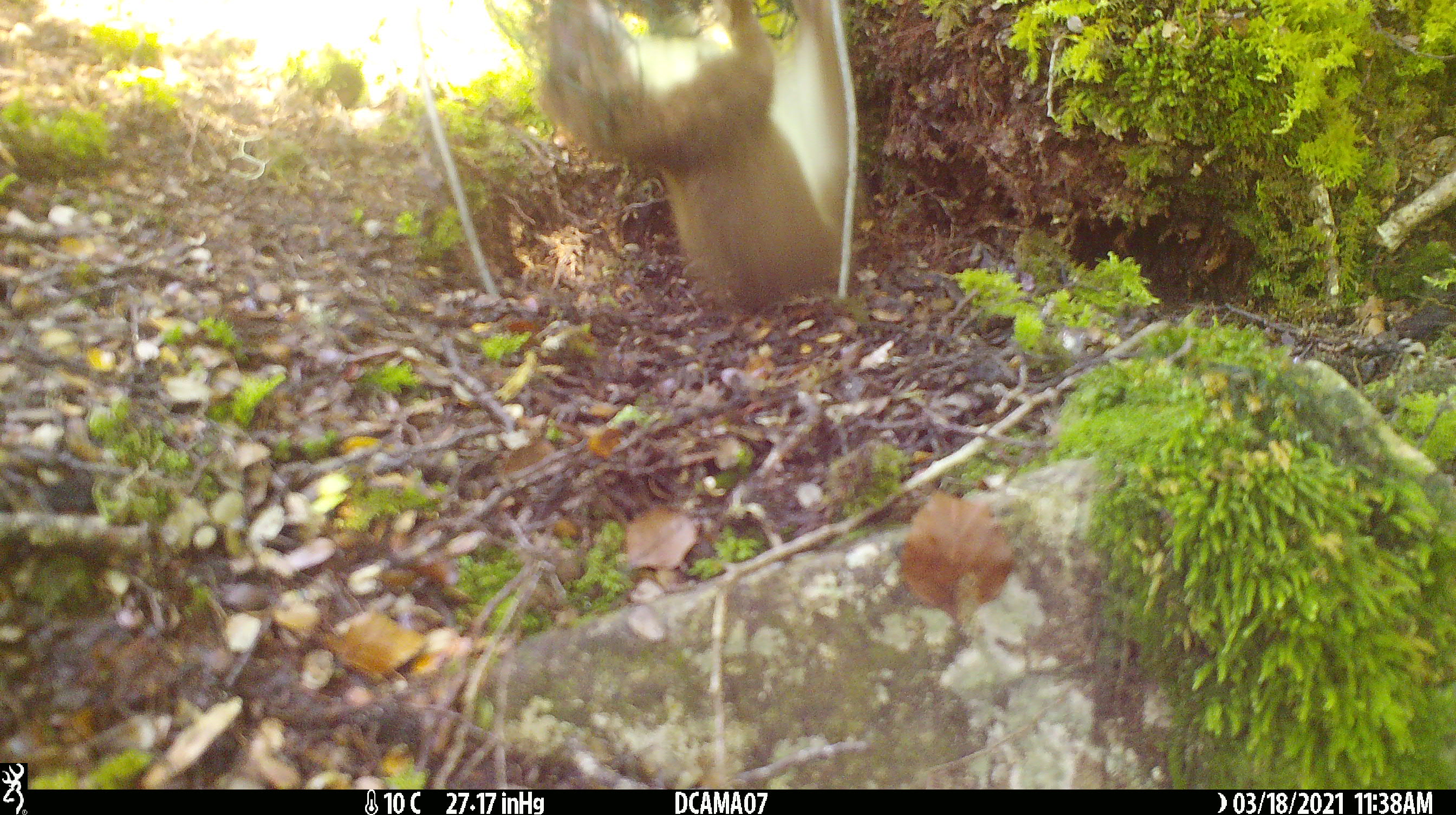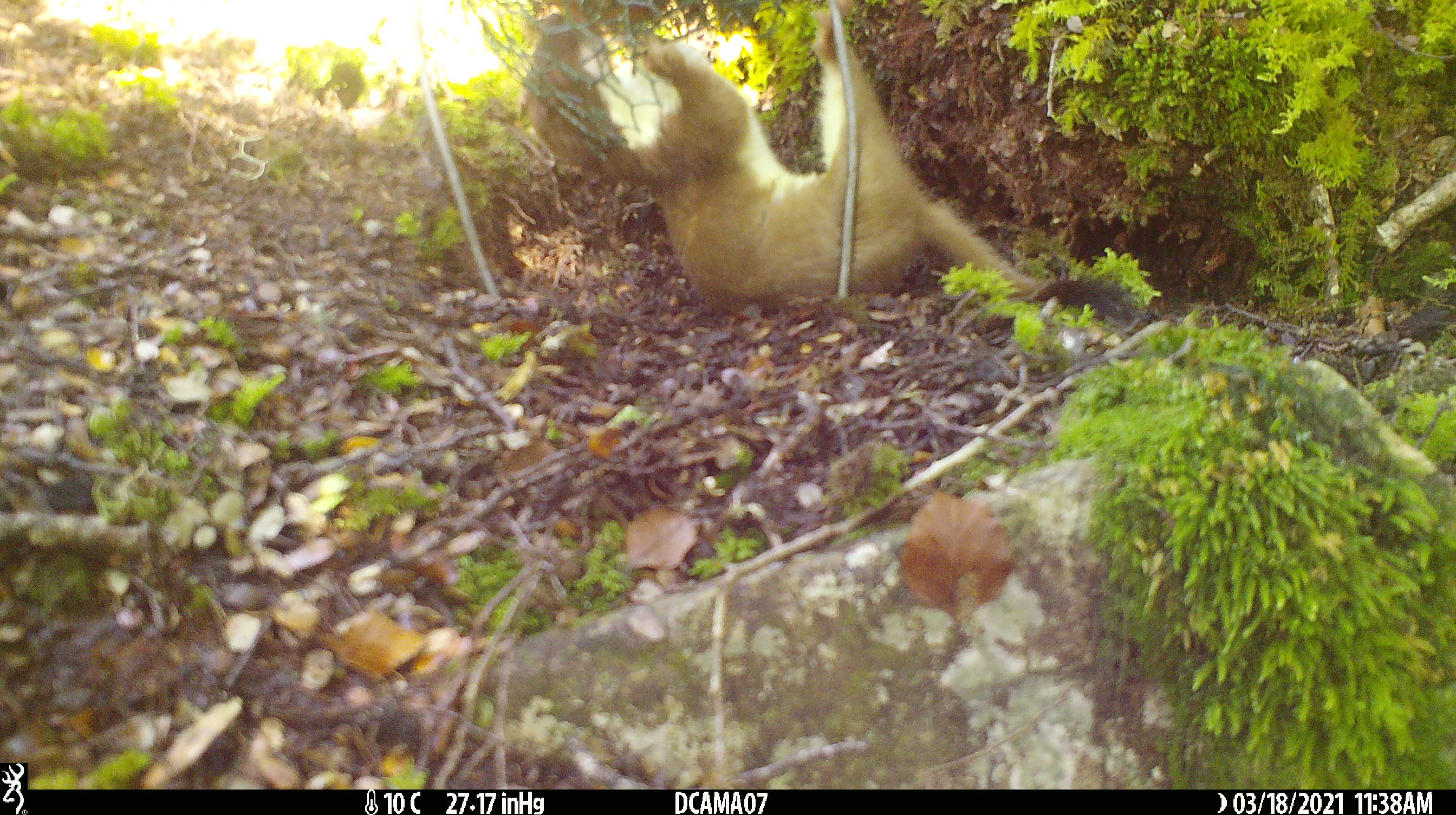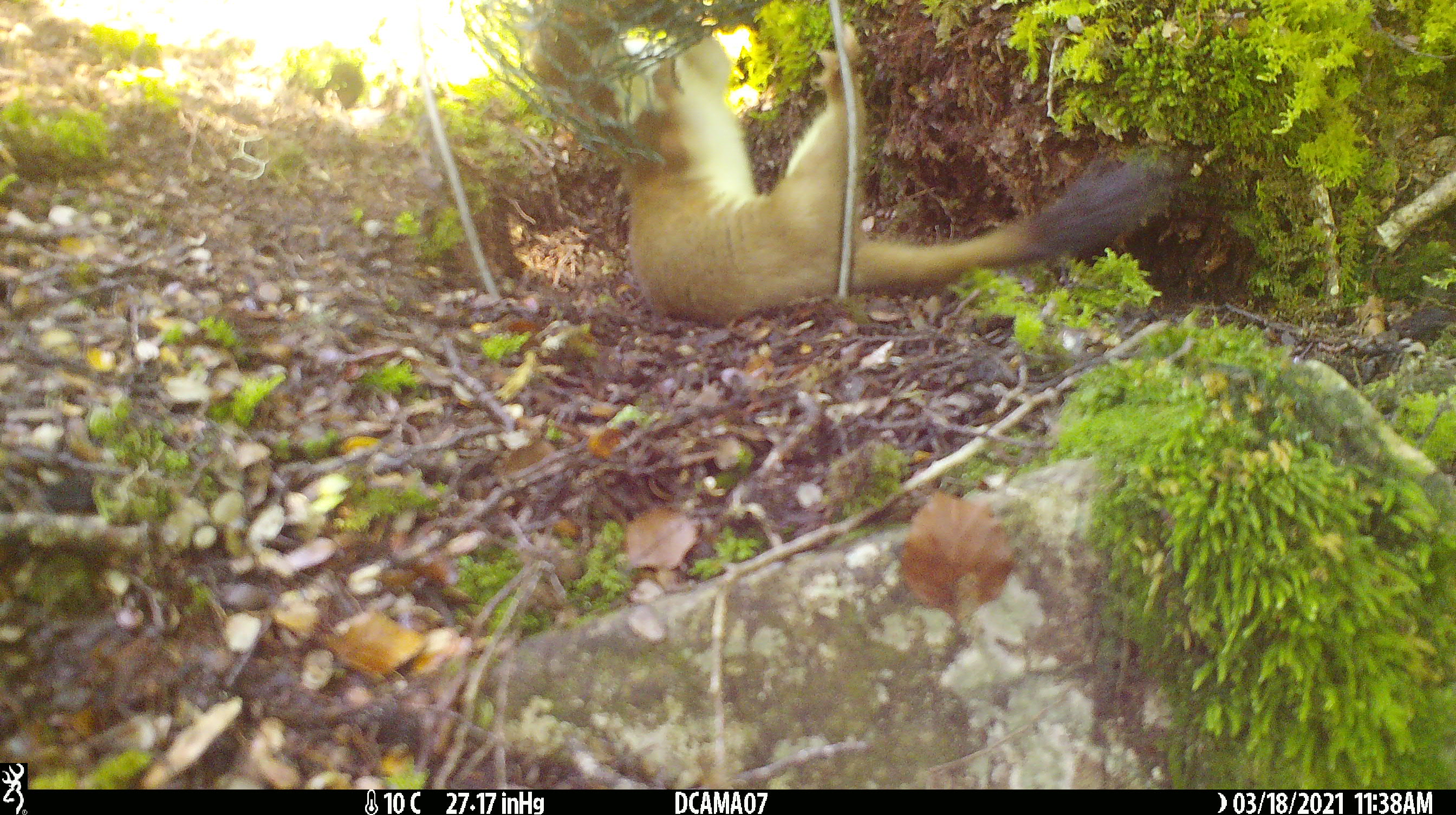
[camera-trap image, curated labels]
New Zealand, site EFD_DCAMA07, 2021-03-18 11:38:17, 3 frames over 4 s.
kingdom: Animalia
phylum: Chordata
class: Mammalia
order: Carnivora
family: Mustelidae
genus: Mustela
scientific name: Mustela erminea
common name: stoat